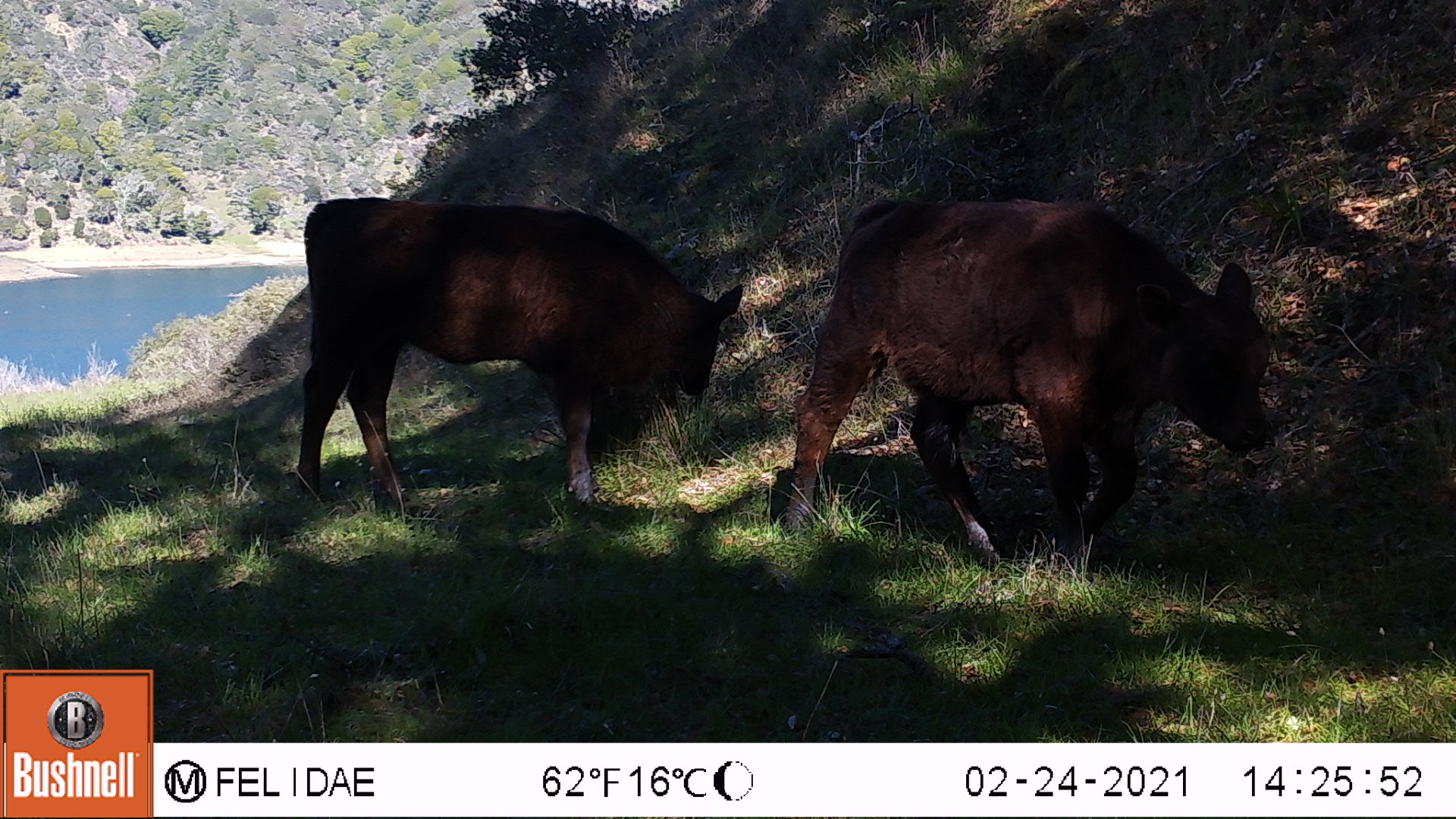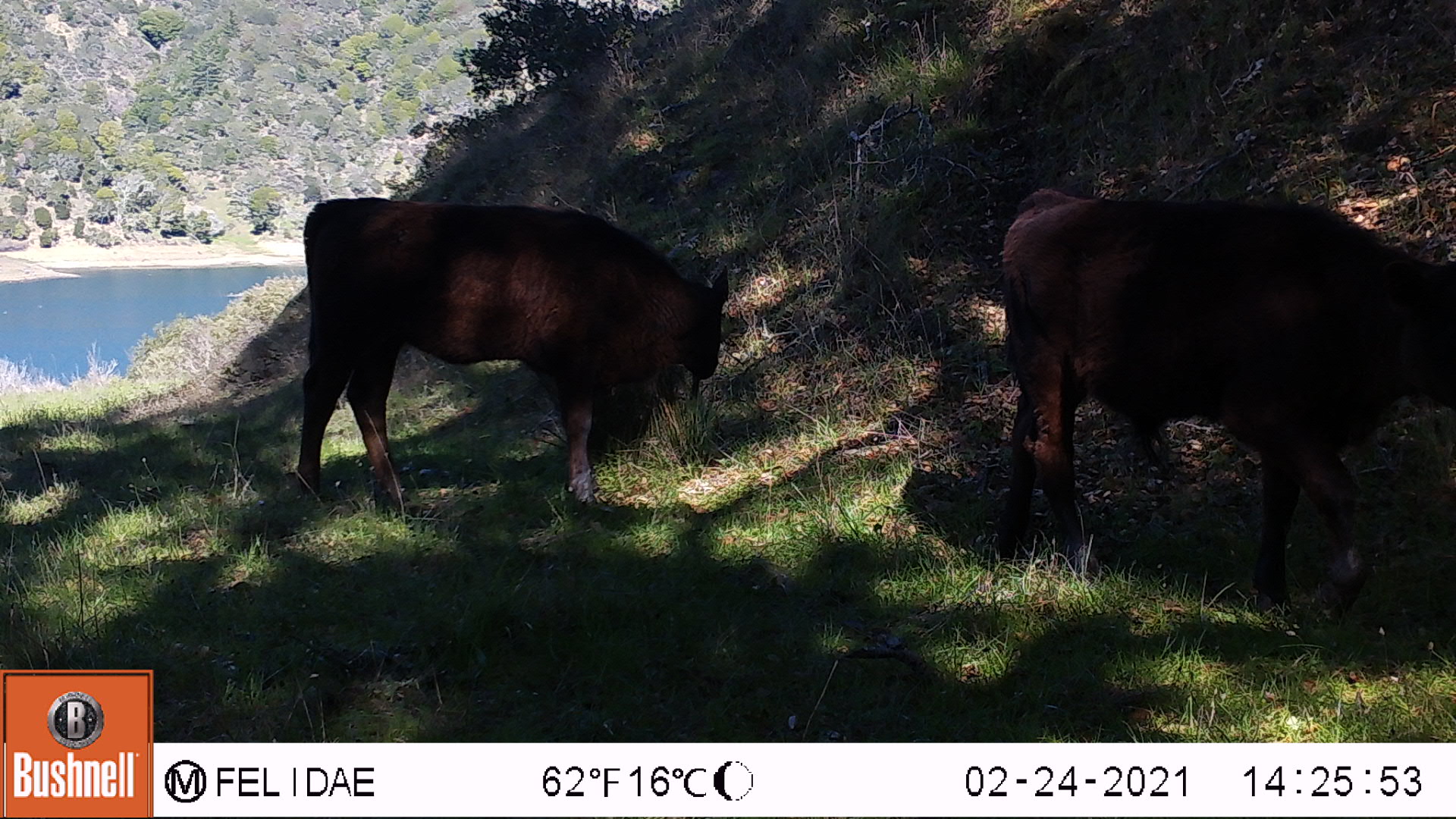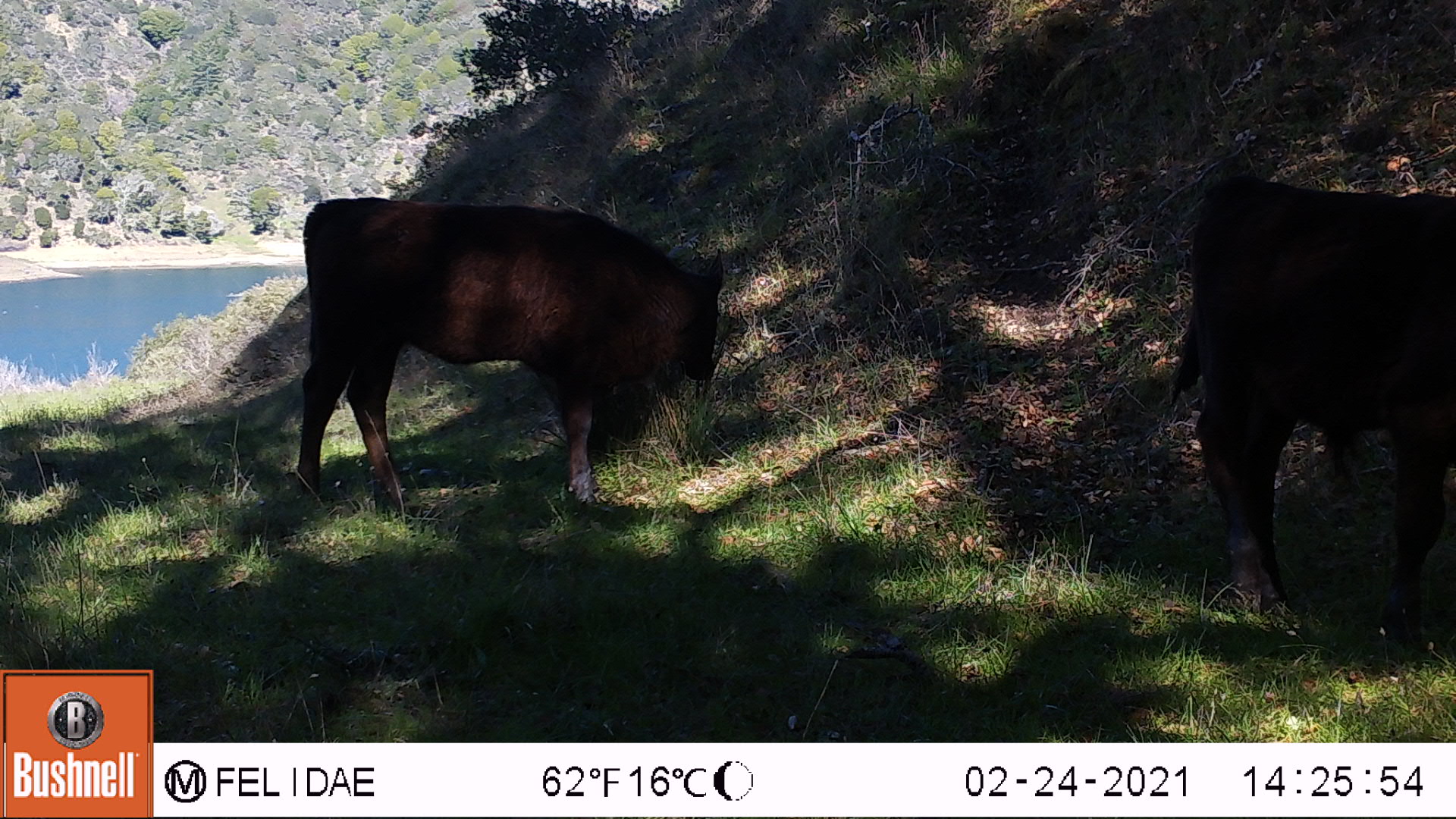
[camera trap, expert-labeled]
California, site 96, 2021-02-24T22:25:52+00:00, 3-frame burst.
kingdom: Animalia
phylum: Chordata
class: Mammalia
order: Artiodactyla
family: Bovidae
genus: Bos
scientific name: Bos taurus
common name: domestic cattle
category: cattle